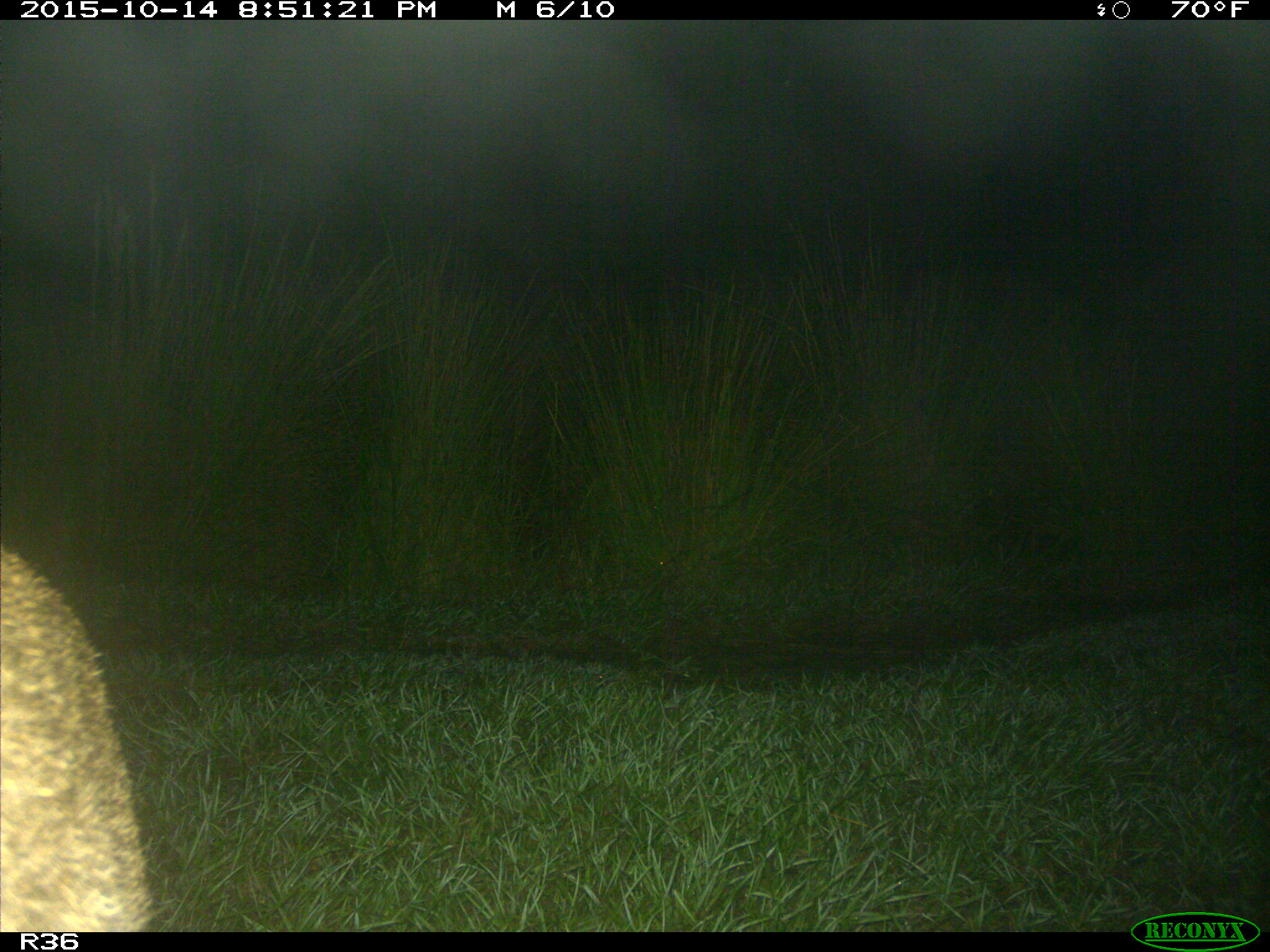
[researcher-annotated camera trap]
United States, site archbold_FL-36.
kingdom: Animalia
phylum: Chordata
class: Mammalia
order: Carnivora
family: Felidae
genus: Lynx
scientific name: Lynx rufus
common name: bobcat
Lynx rufus (bobcat).